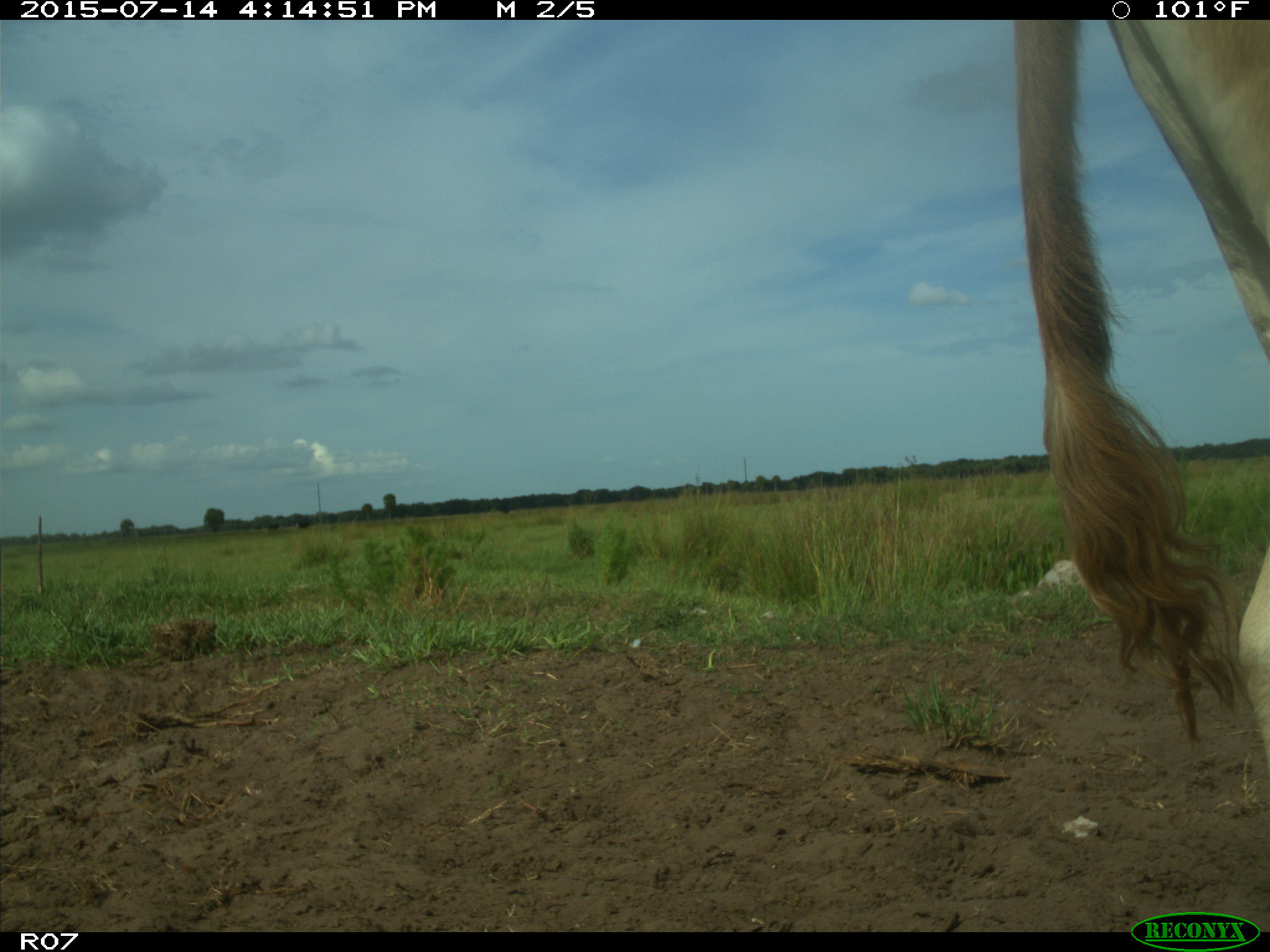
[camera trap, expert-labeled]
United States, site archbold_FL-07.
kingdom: Animalia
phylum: Chordata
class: Mammalia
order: Artiodactyla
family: Bovidae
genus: Bos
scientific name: Bos taurus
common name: domestic cow